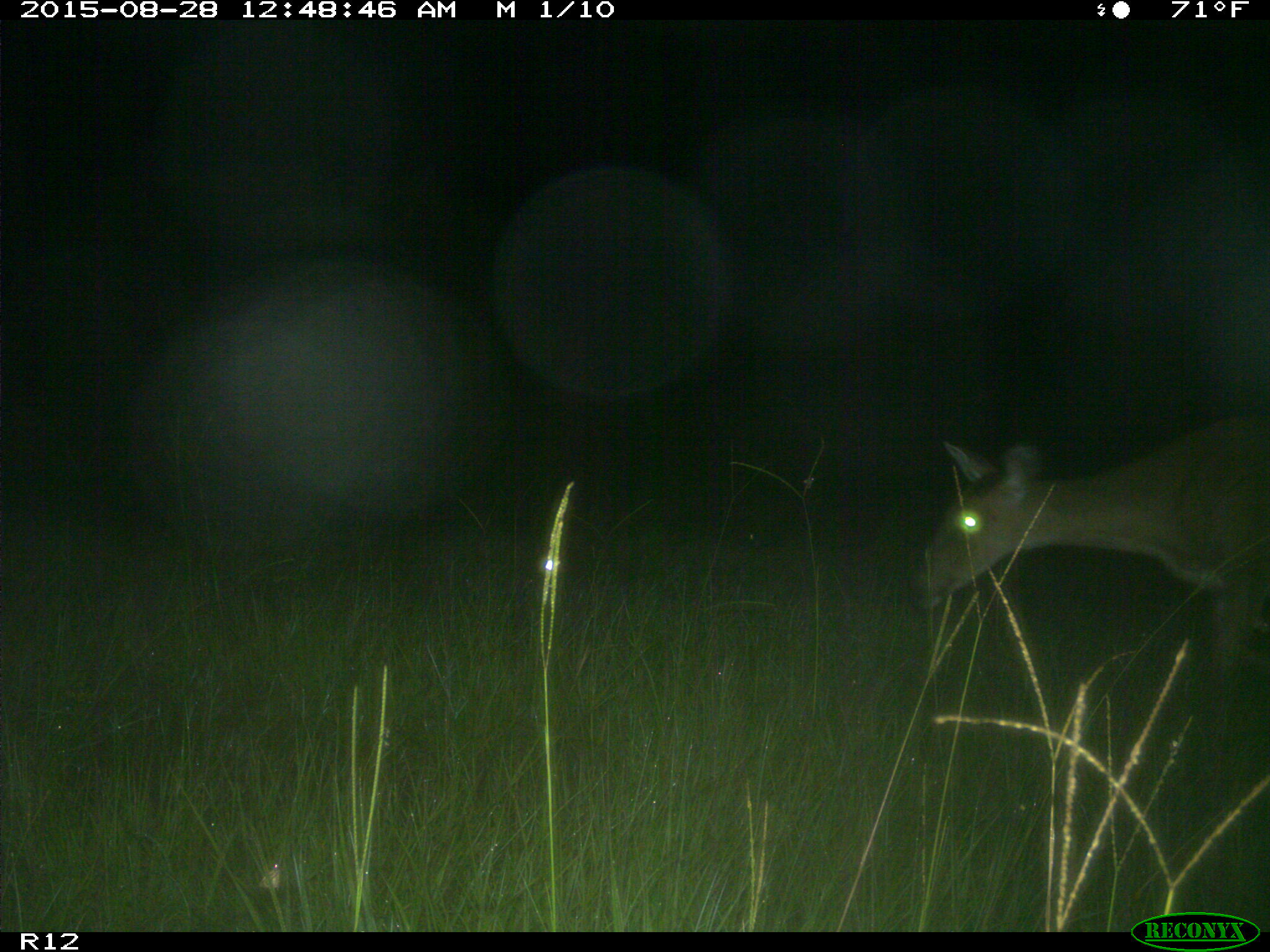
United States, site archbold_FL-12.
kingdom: Animalia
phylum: Chordata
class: Mammalia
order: Artiodactyla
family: Cervidae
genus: Odocoileus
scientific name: Odocoileus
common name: deer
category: unidentified deer